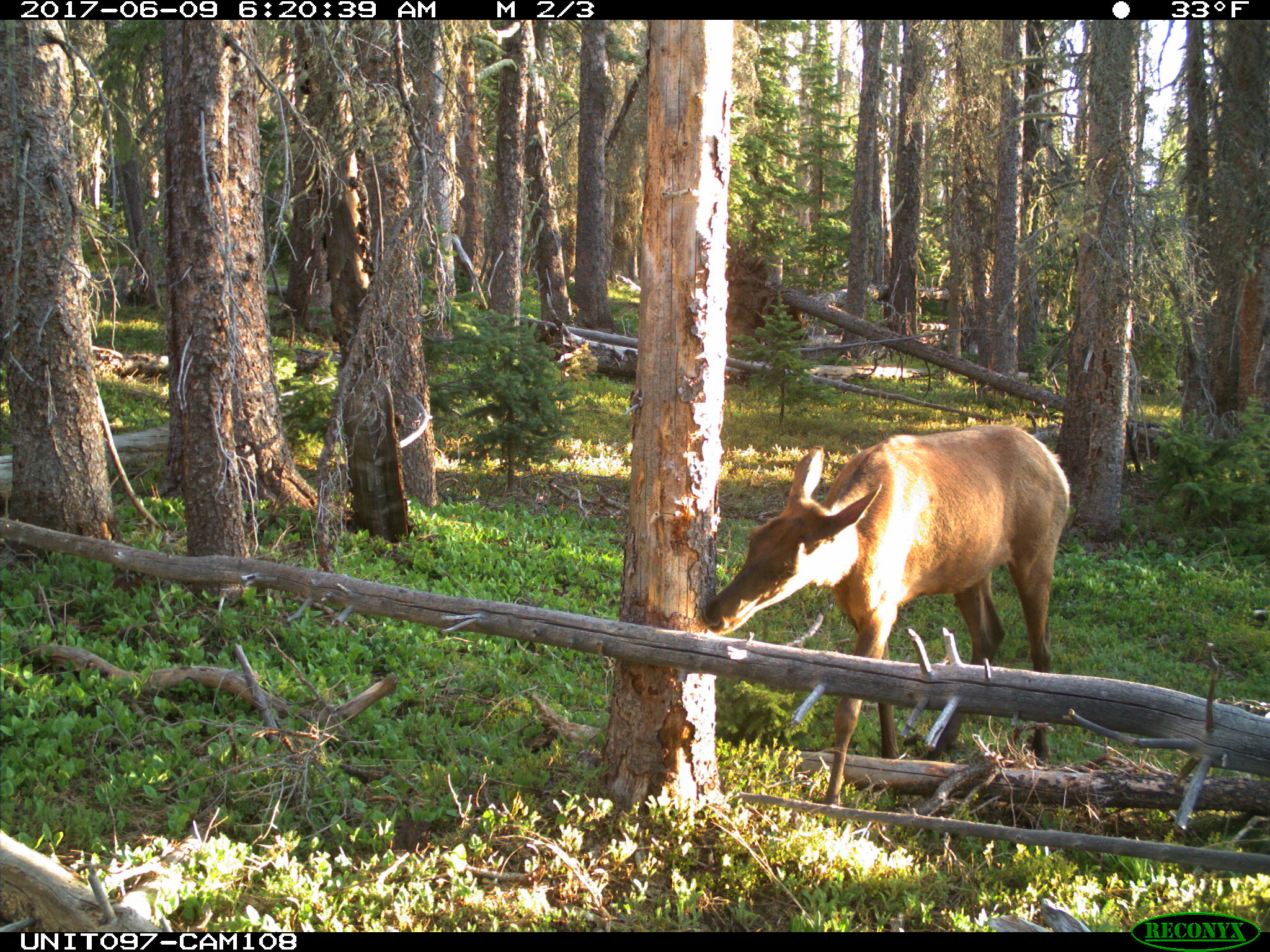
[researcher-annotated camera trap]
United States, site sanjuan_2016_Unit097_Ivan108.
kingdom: Animalia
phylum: Chordata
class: Mammalia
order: Artiodactyla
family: Cervidae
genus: Cervus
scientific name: Cervus elaphus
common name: red deer